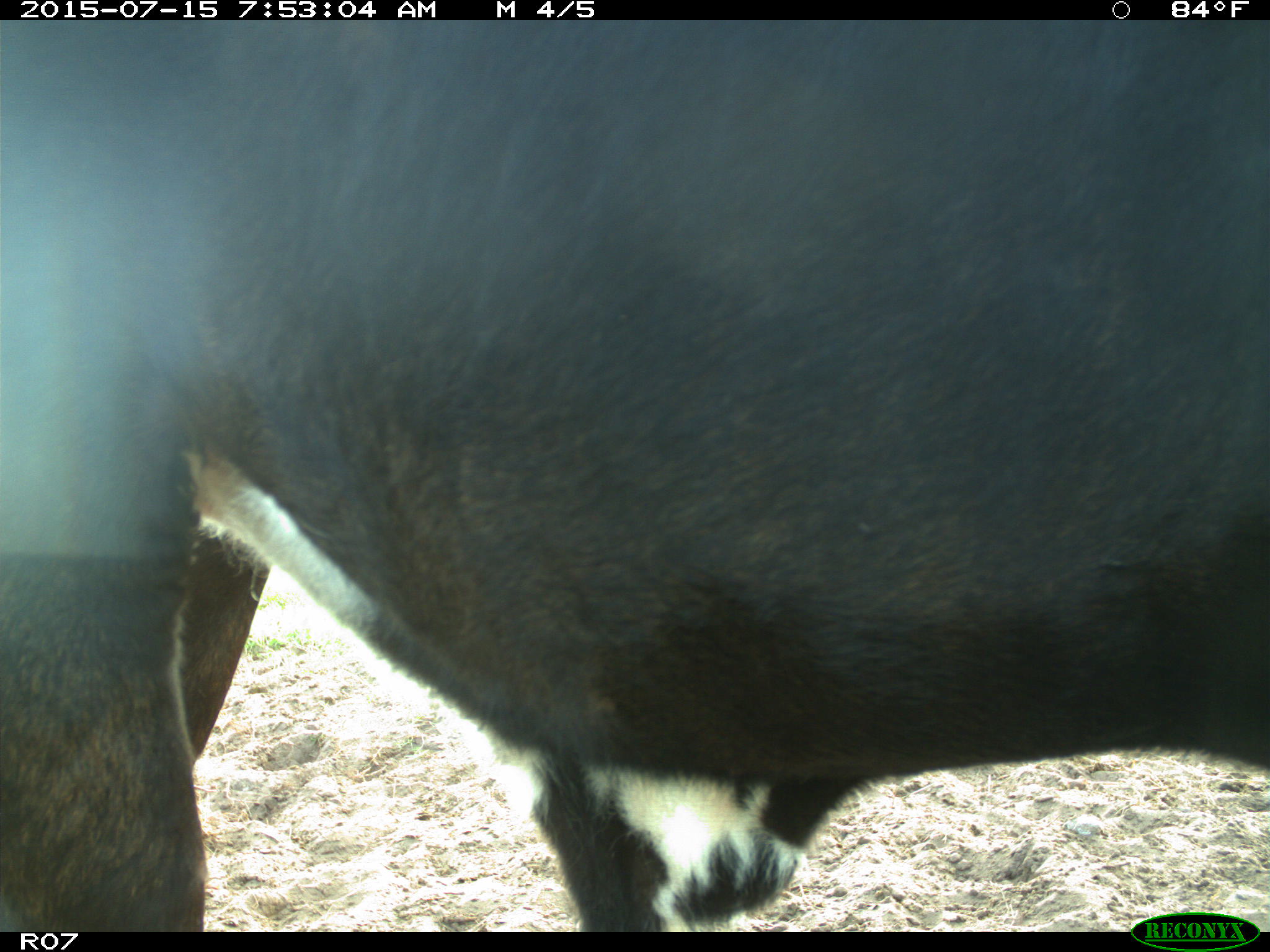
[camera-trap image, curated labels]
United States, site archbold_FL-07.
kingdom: Animalia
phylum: Chordata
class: Mammalia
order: Artiodactyla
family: Bovidae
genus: Bos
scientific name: Bos taurus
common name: domestic cow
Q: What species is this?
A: Bos taurus (domestic cow).